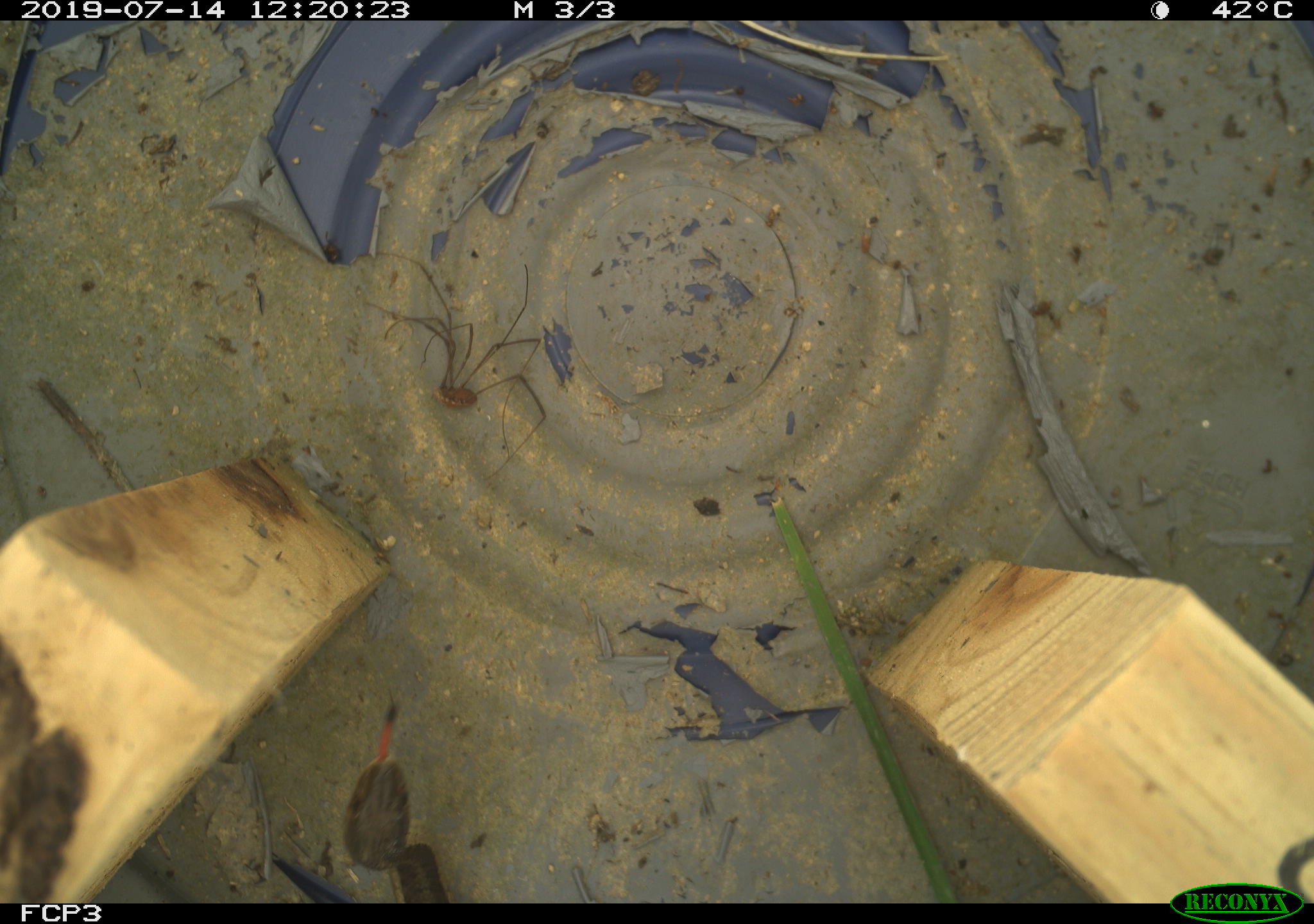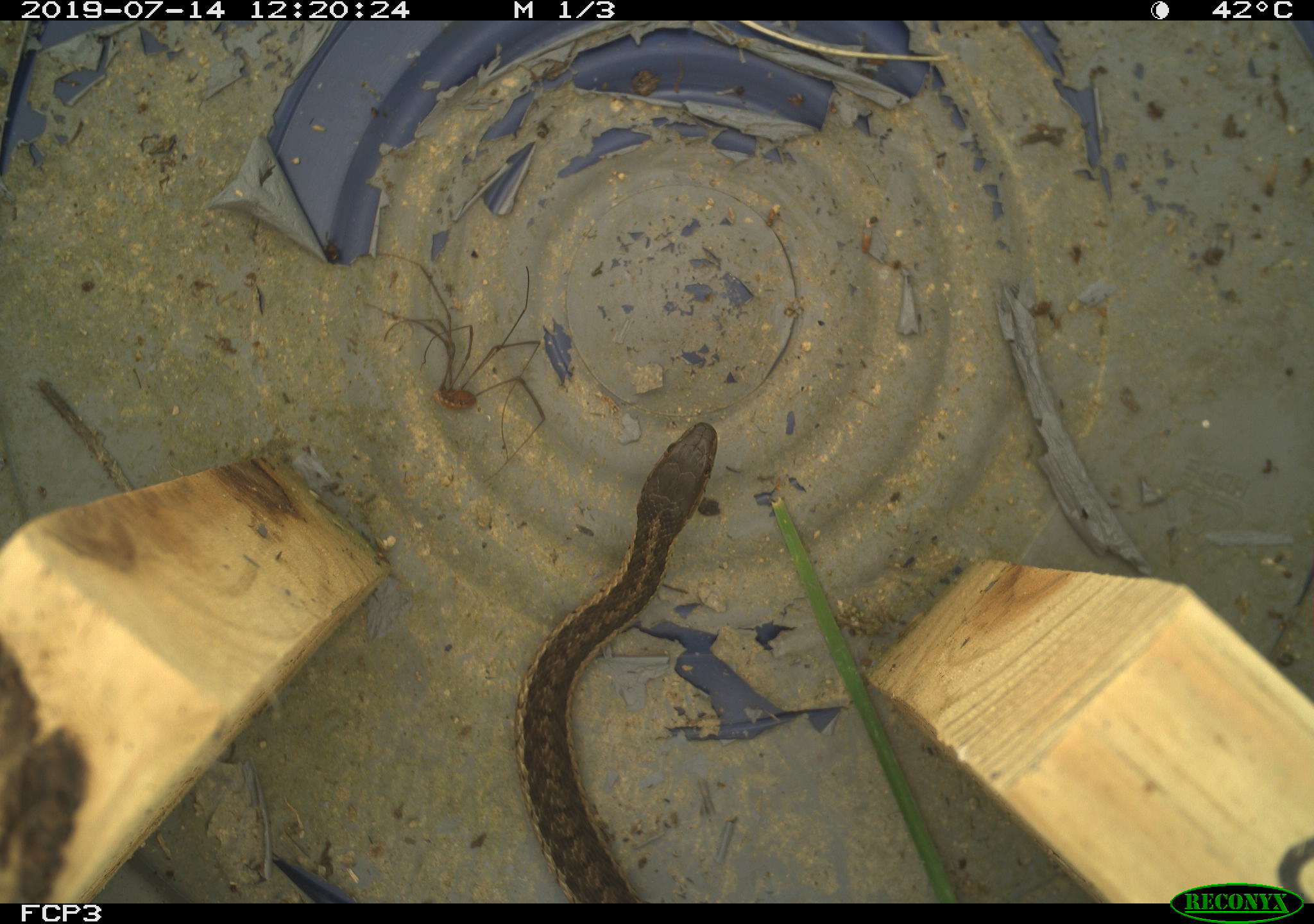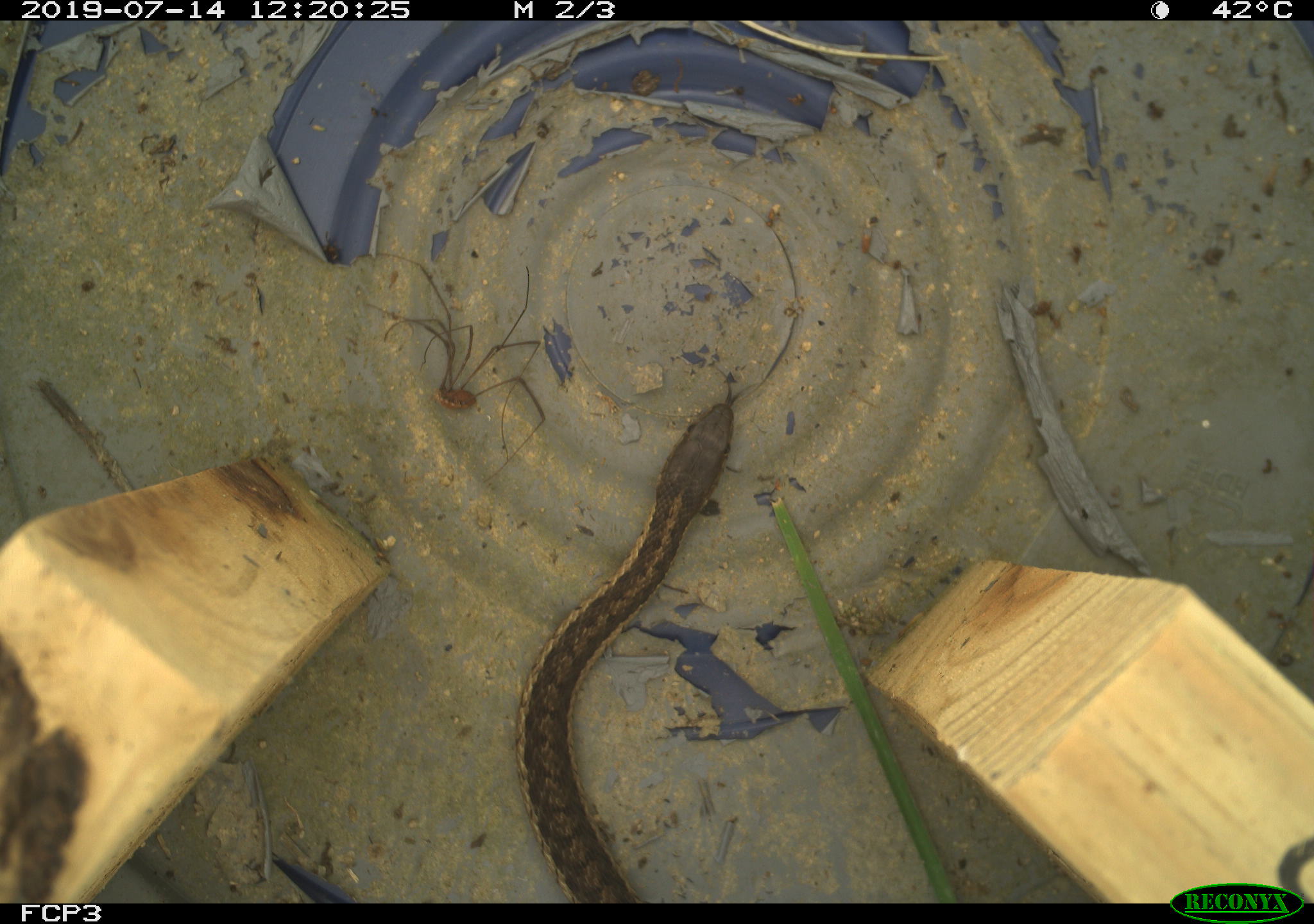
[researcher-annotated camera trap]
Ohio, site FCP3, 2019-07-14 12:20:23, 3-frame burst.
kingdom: Animalia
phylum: Chordata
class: Reptilia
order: Squamata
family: Colubridae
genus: Thamnophis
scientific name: Thamnophis sirtalis sirtalis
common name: eastern gartersnake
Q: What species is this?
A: Eastern gartersnake (Thamnophis sirtalis sirtalis).